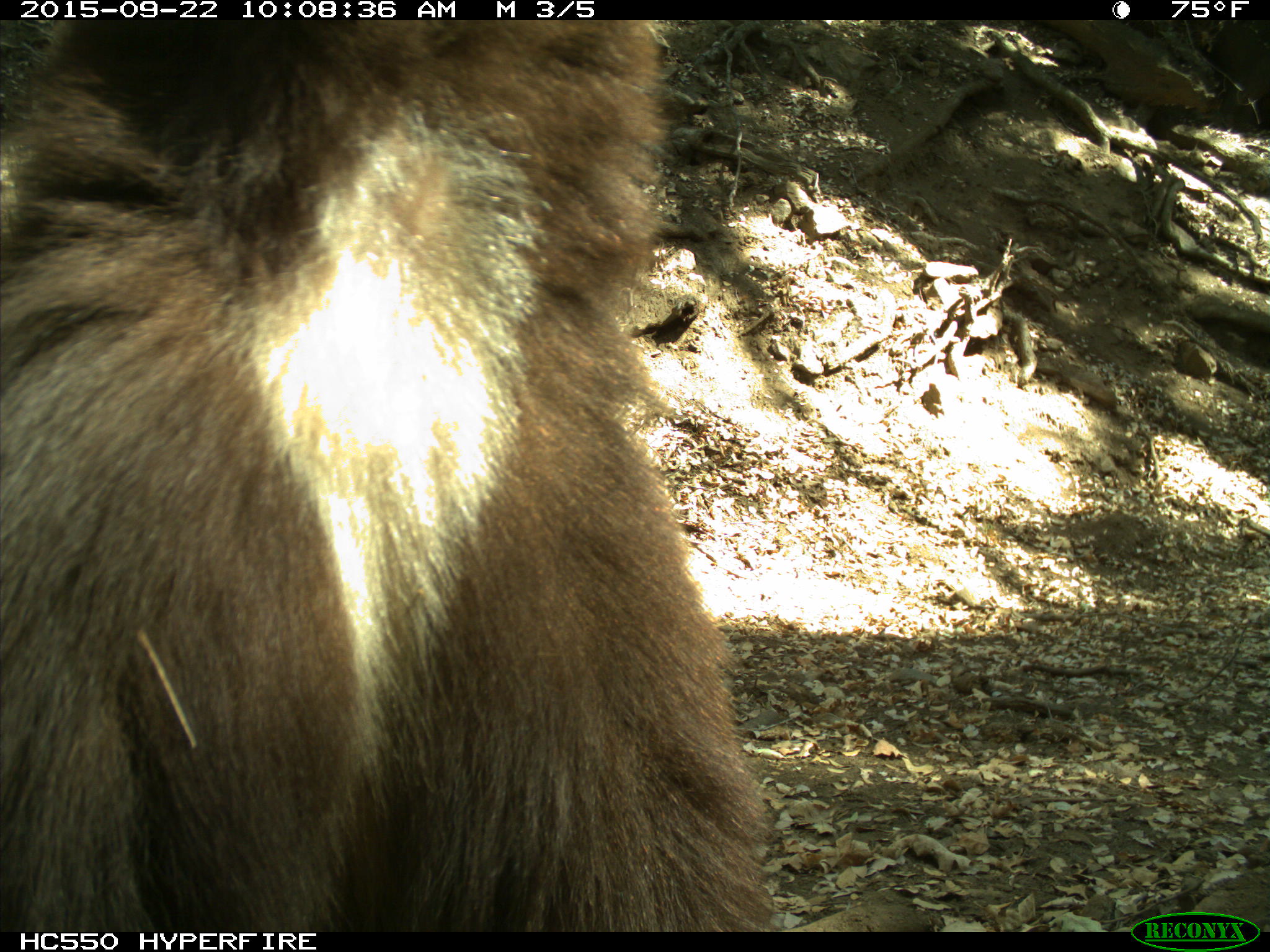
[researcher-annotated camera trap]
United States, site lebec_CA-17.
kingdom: Animalia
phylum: Chordata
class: Mammalia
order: Carnivora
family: Ursidae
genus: Ursus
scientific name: Ursus americanus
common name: american black bear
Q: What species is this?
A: Ursus americanus (american black bear).